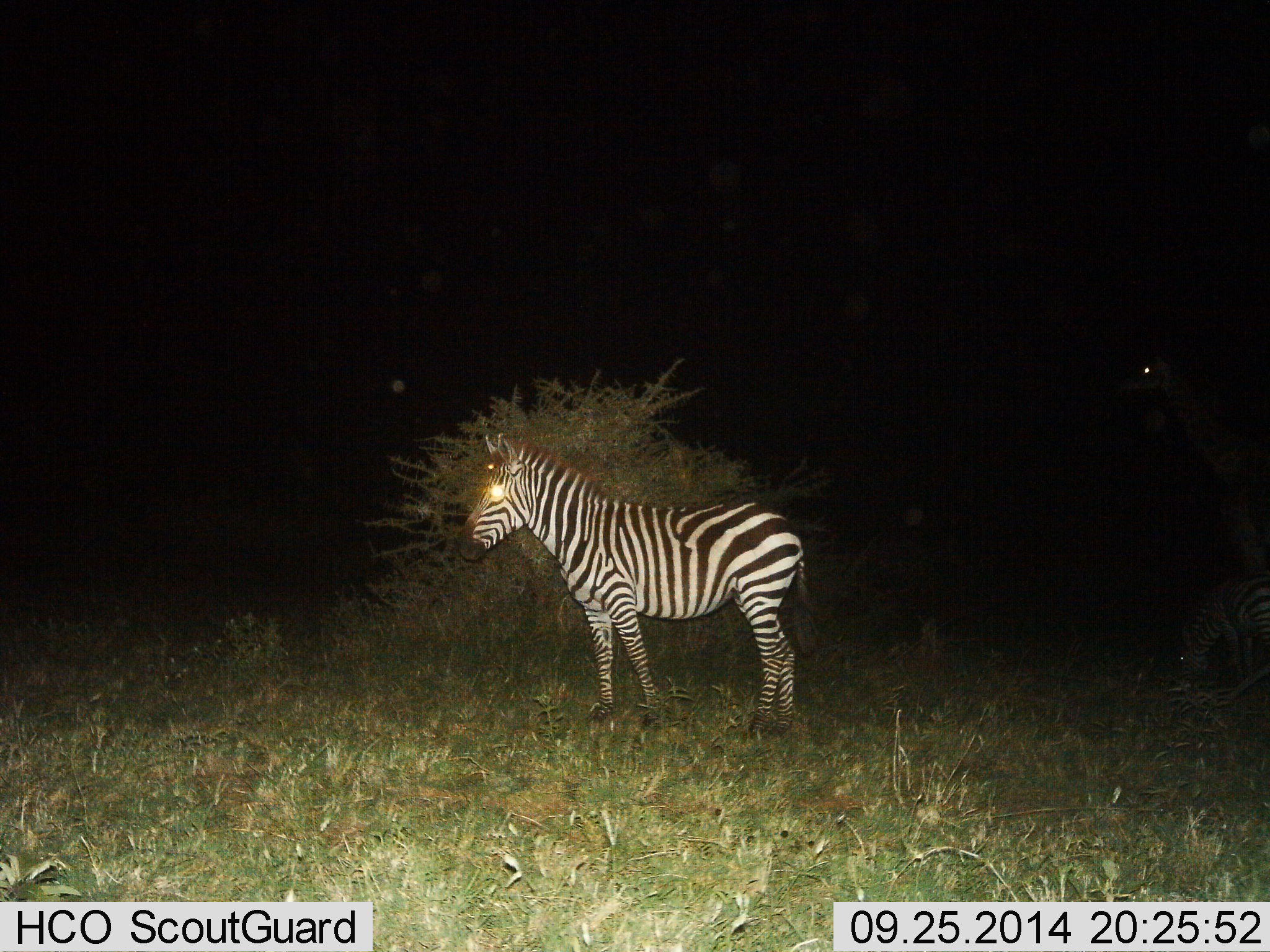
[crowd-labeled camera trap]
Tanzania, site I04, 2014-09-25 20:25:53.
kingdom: Animalia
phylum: Chordata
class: Mammalia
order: Perissodactyla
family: Equidae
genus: Equus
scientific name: Equus quagga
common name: plains zebra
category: zebra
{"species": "zebra (plains zebra) (Equus quagga)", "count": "2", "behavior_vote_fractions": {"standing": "100%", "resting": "0%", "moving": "0%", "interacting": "0%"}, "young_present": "0%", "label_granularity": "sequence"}